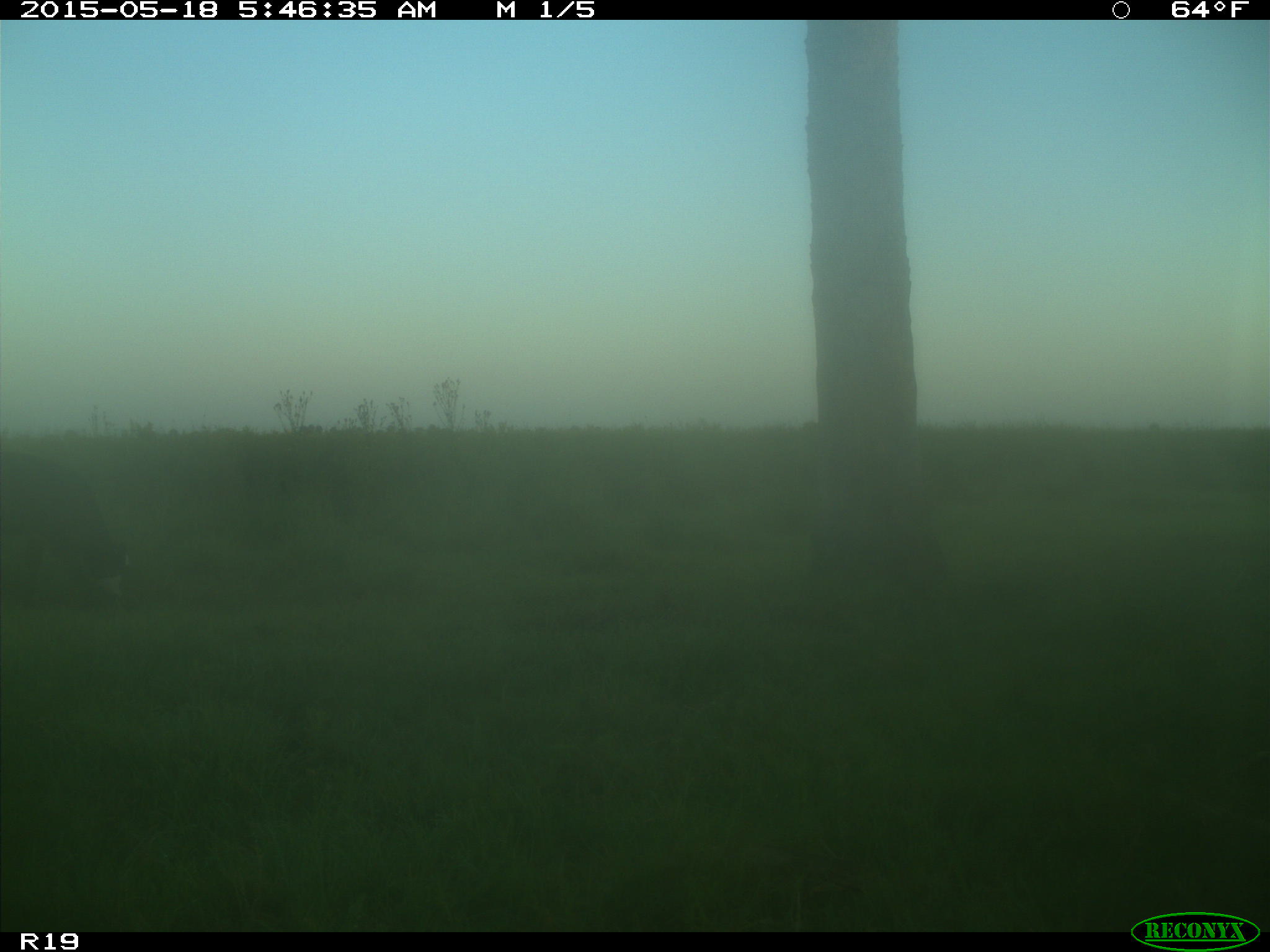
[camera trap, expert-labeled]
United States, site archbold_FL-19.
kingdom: Animalia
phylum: Chordata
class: Mammalia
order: Artiodactyla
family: Bovidae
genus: Bos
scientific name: Bos taurus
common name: domestic cow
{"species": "Bos taurus (domestic cow)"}